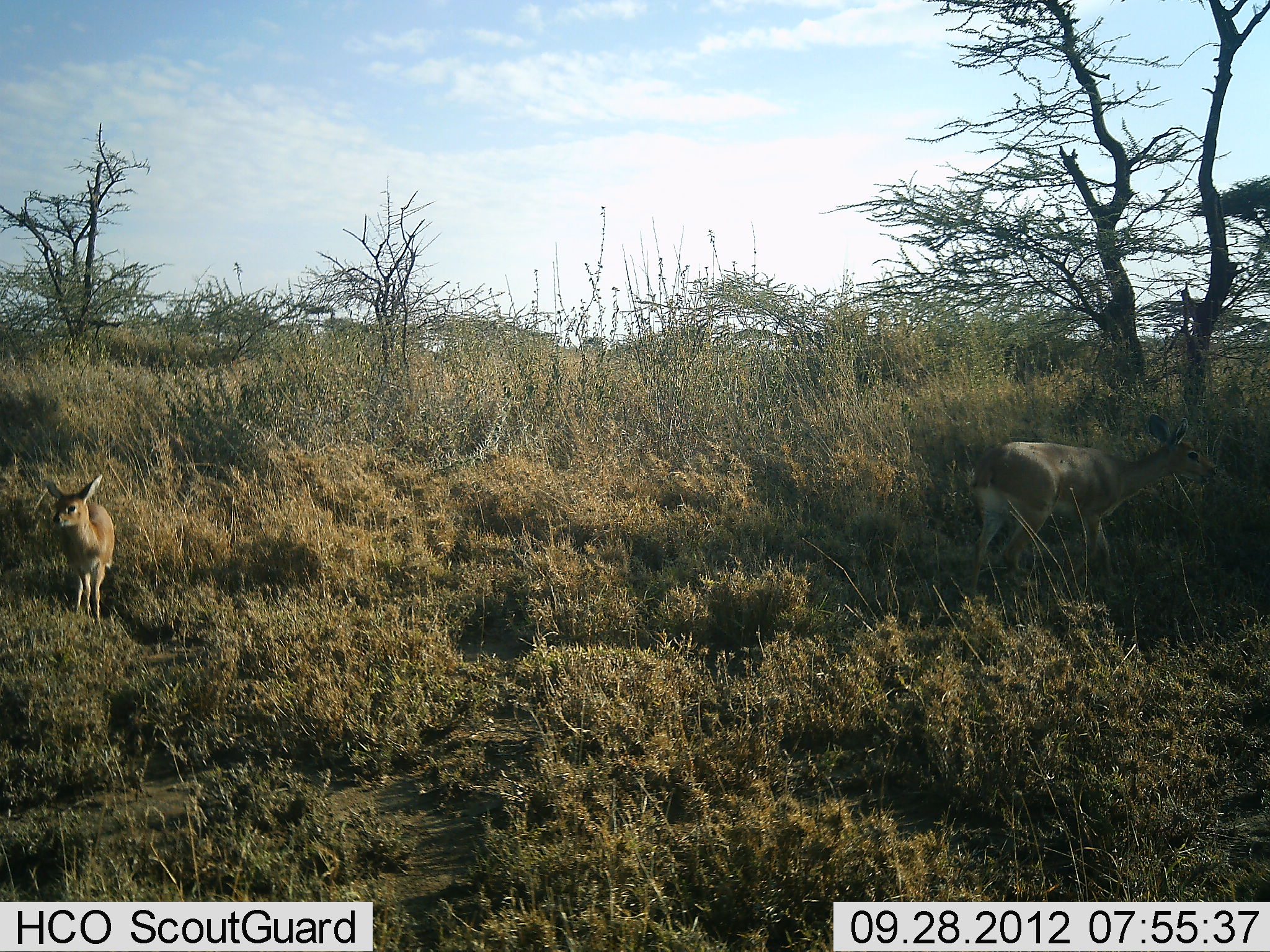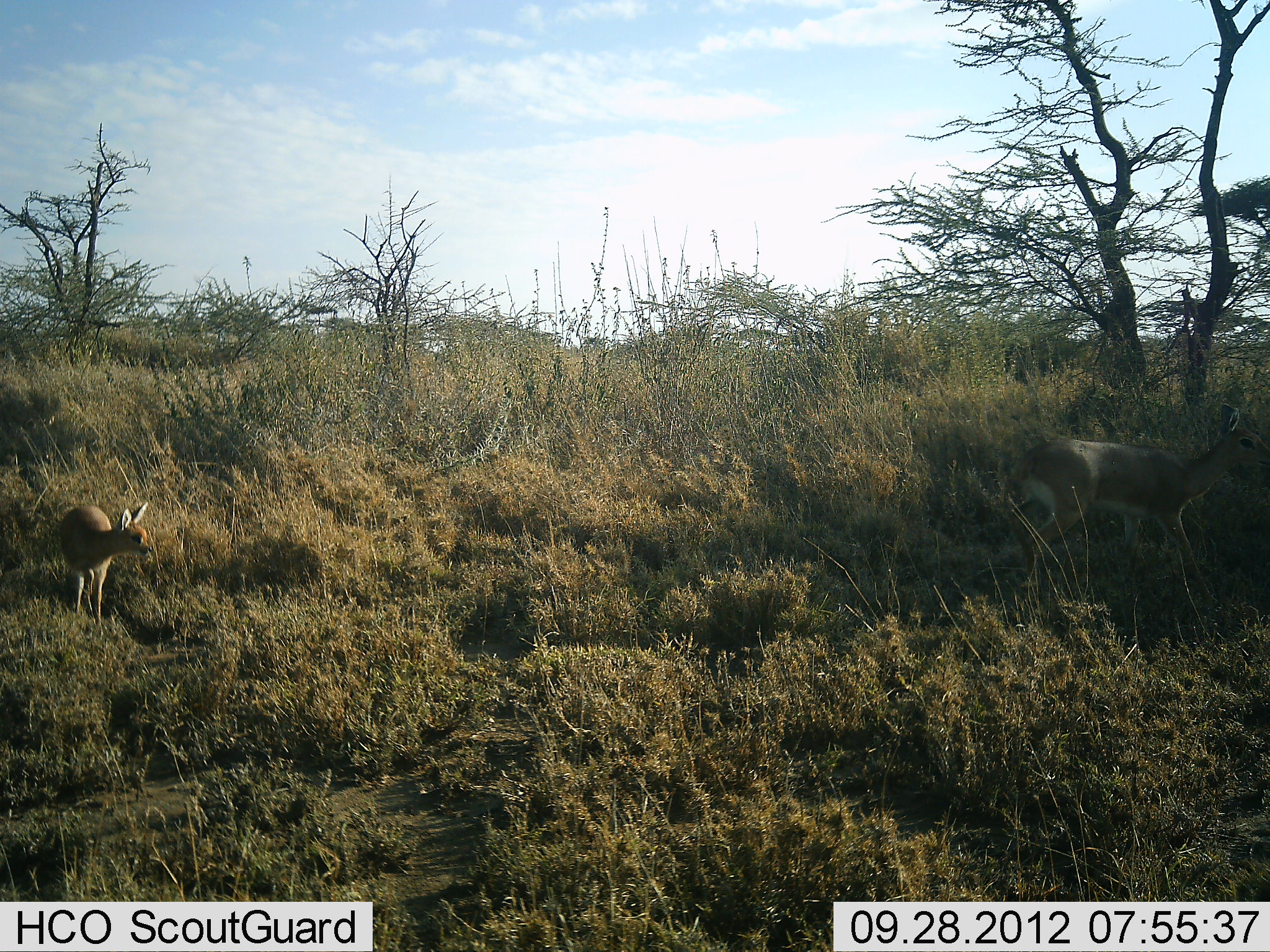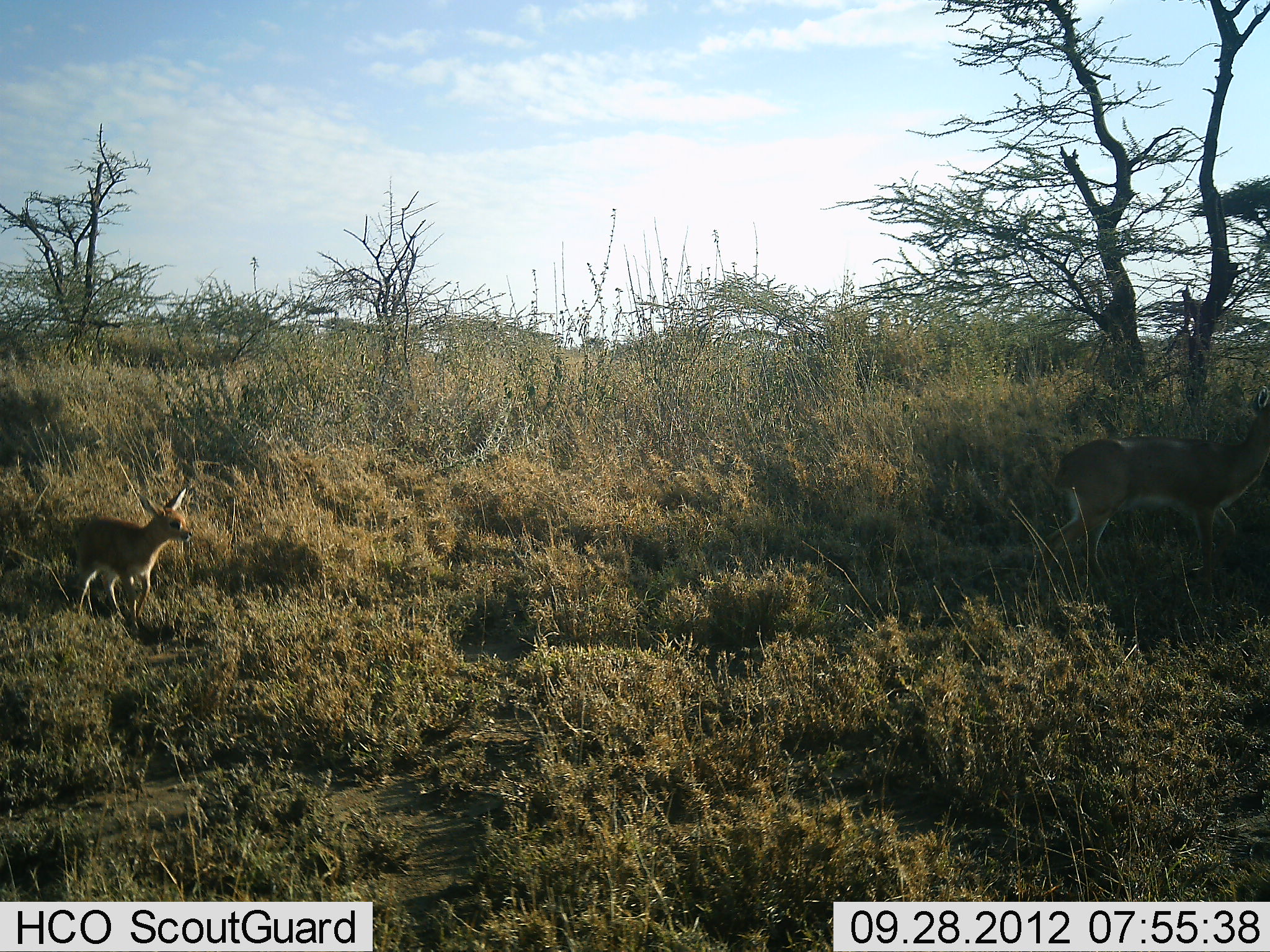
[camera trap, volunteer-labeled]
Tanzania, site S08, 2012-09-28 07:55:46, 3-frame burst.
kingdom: Animalia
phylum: Chordata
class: Mammalia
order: Artiodactyla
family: Bovidae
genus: Redunca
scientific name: Redunca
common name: reedbuck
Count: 2.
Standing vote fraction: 70%.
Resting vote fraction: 0%.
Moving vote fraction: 60%.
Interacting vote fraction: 0%.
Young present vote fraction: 80%.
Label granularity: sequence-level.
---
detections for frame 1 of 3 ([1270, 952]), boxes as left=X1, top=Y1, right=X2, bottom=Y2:
animal: left=967, top=412, right=1219, bottom=605; left=42, top=474, right=117, bottom=627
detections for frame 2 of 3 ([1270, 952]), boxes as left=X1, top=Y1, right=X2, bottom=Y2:
animal: left=1005, top=401, right=1270, bottom=628; left=59, top=500, right=153, bottom=630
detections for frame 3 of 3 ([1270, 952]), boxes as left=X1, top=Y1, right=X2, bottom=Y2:
animal: left=1034, top=382, right=1270, bottom=606; left=67, top=487, right=192, bottom=641